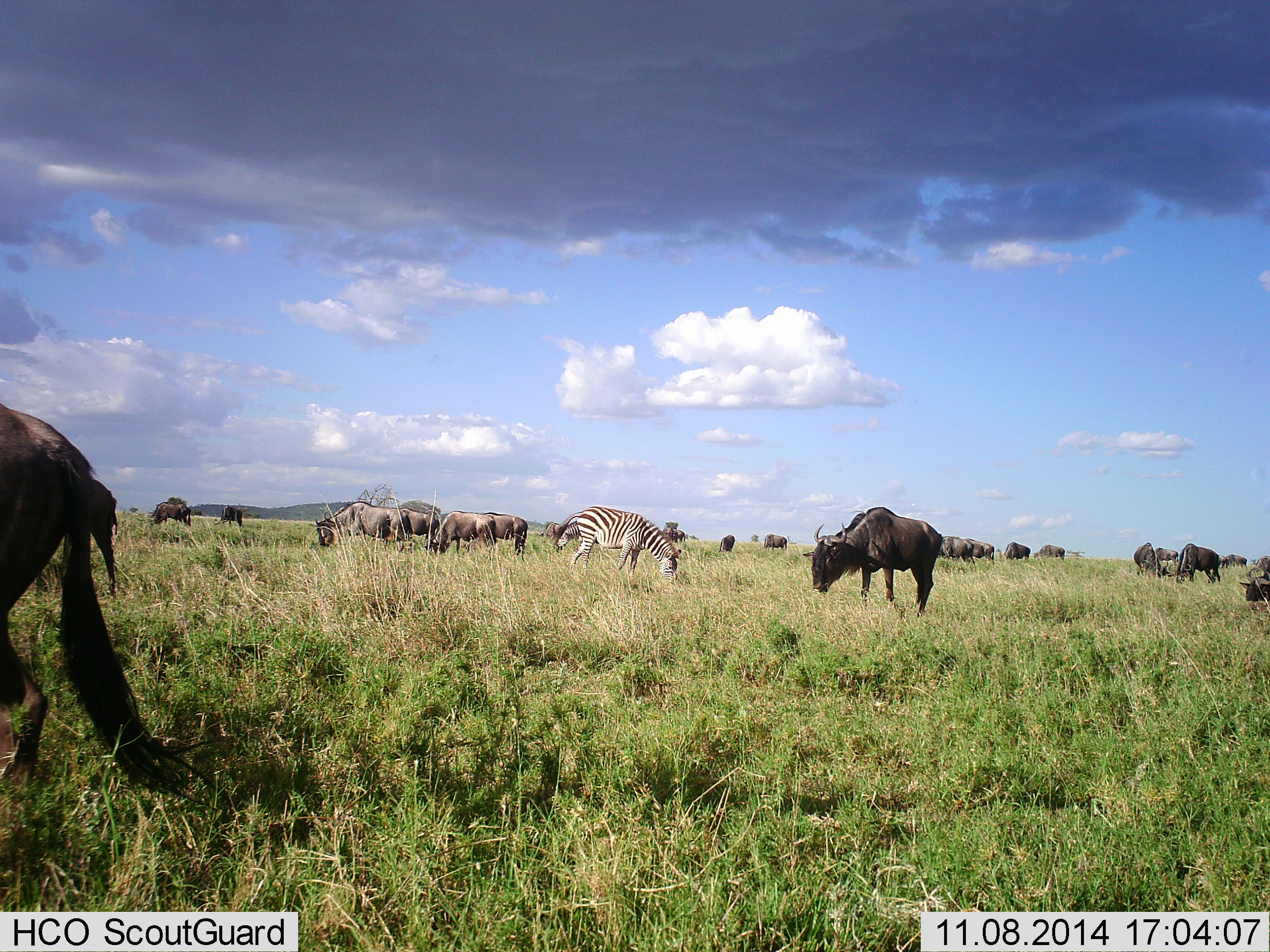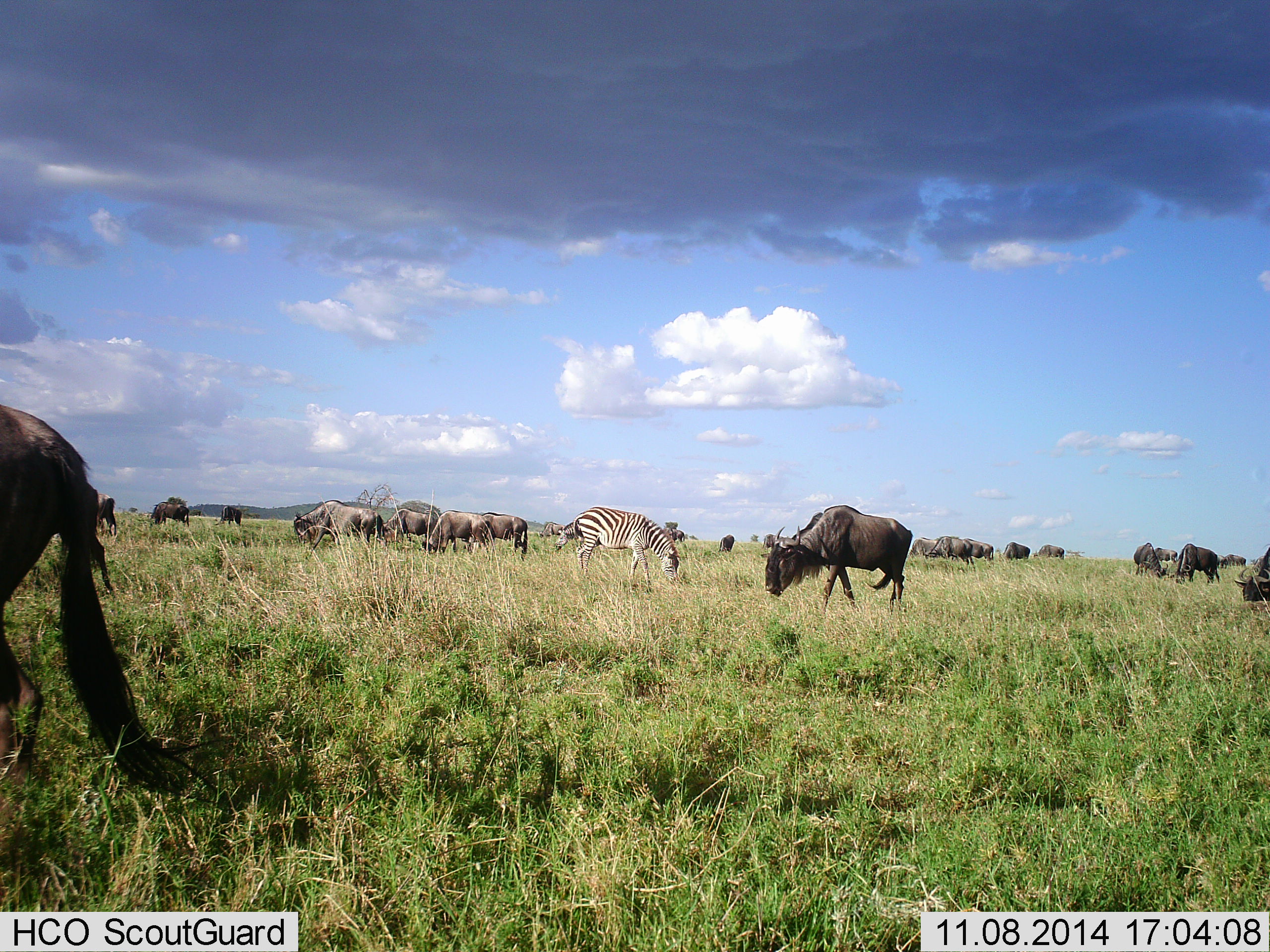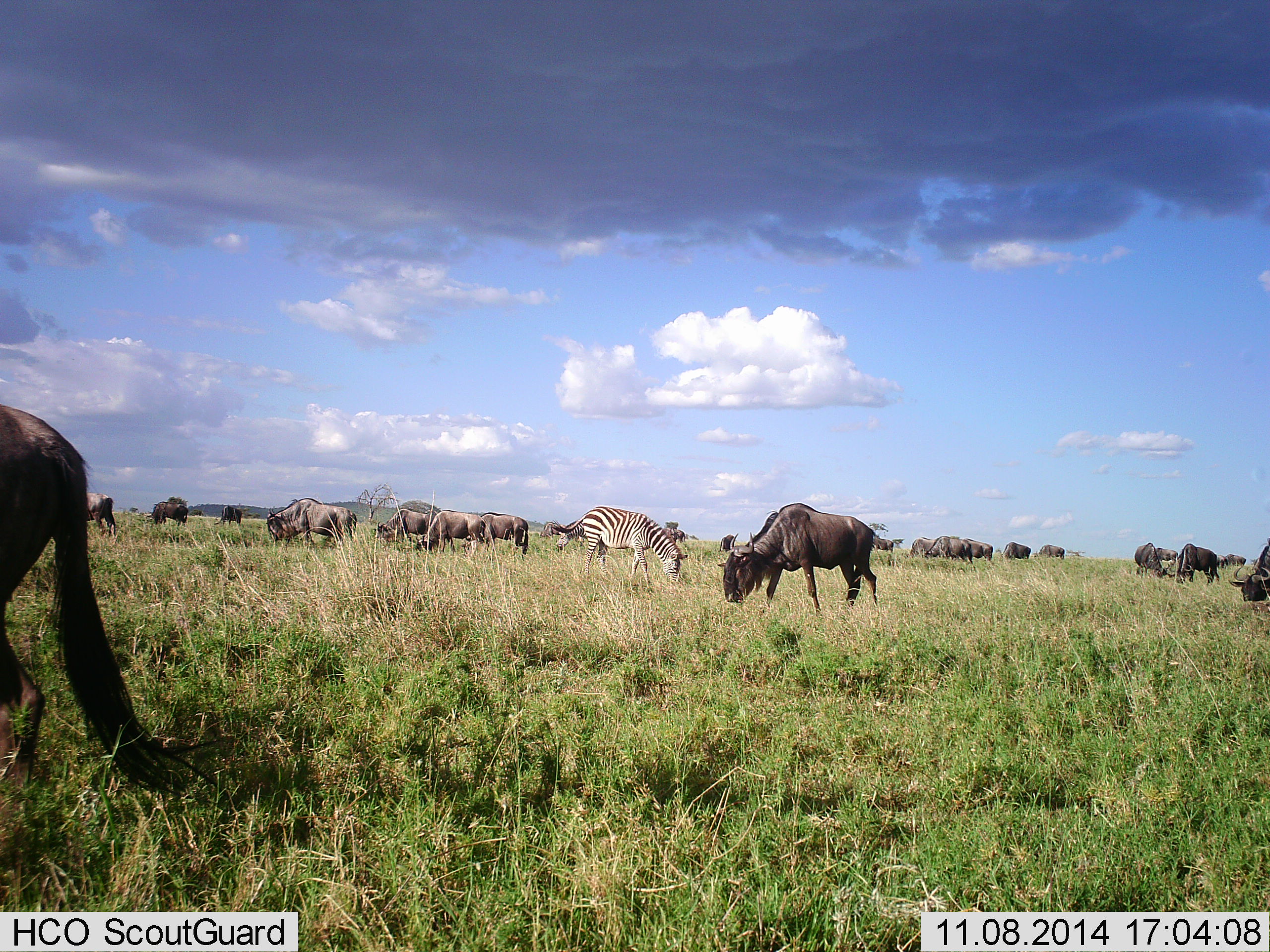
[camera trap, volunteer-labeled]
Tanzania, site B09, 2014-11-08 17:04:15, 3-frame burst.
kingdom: Animalia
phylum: Chordata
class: Mammalia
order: Artiodactyla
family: Bovidae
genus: Connochaetes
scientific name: Connochaetes taurinus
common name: blue wildebeest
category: wildebeest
Wildebeest (blue wildebeest) (Connochaetes taurinus), count 11-50. Behavior (volunteer vote fractions): standing 64%, resting 0%, moving 55%, interacting 0%. Young present (vote fraction): 0%. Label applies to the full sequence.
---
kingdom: Animalia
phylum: Chordata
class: Mammalia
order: Perissodactyla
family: Equidae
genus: Equus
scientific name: Equus quagga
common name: plains zebra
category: zebra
Zebra (plains zebra) (Equus quagga), count 1. Behavior (volunteer vote fractions): standing 30%, resting 0%, moving 0%, interacting 0%. Young present (vote fraction): 0%. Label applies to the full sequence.